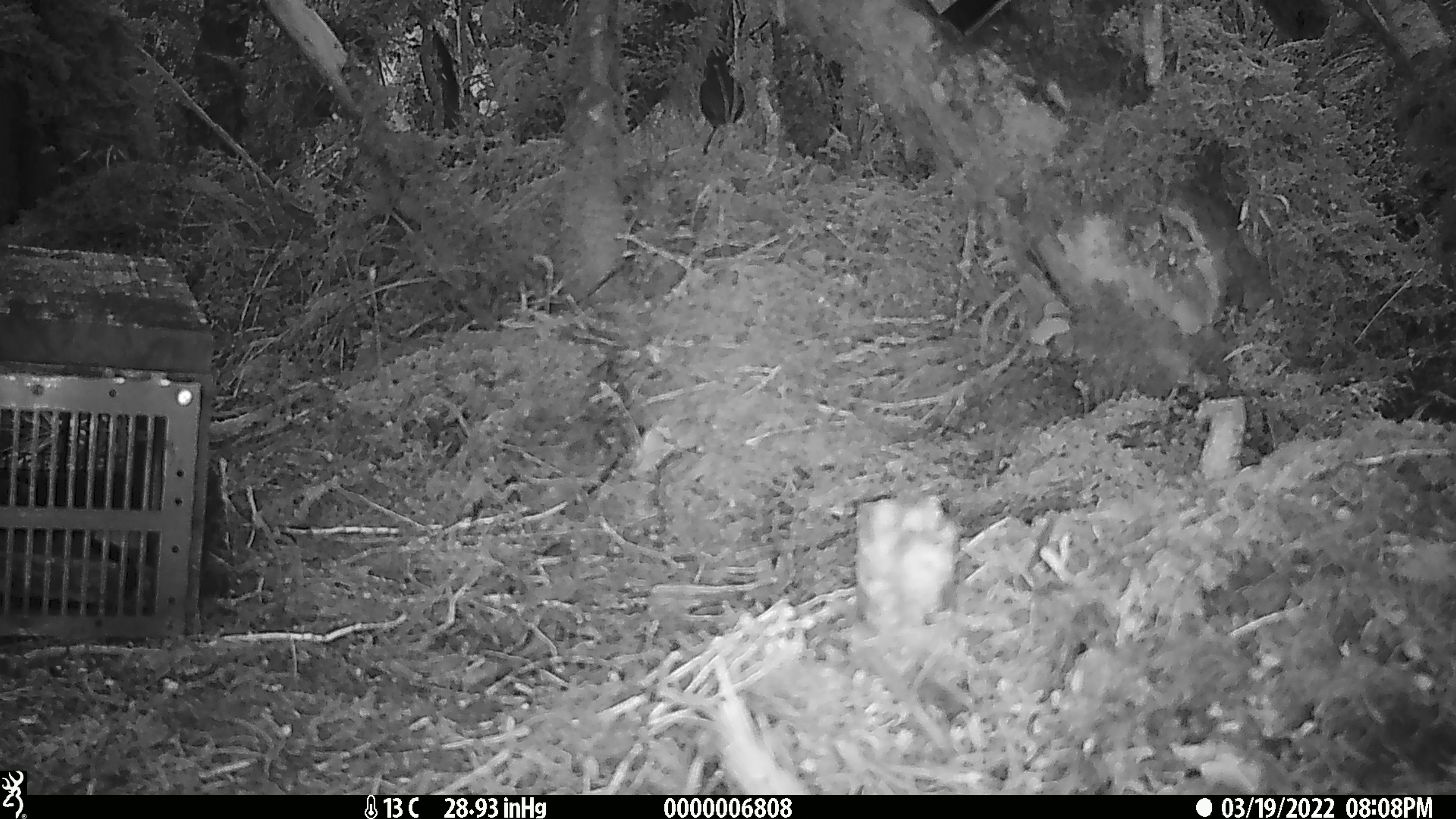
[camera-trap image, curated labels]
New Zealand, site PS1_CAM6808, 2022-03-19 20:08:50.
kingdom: Animalia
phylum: Chordata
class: Aves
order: Passeriformes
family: Petroicidae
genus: Petroica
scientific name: Petroica australis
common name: new zealand robin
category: robin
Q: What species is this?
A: Robin (new zealand robin) (Petroica australis).